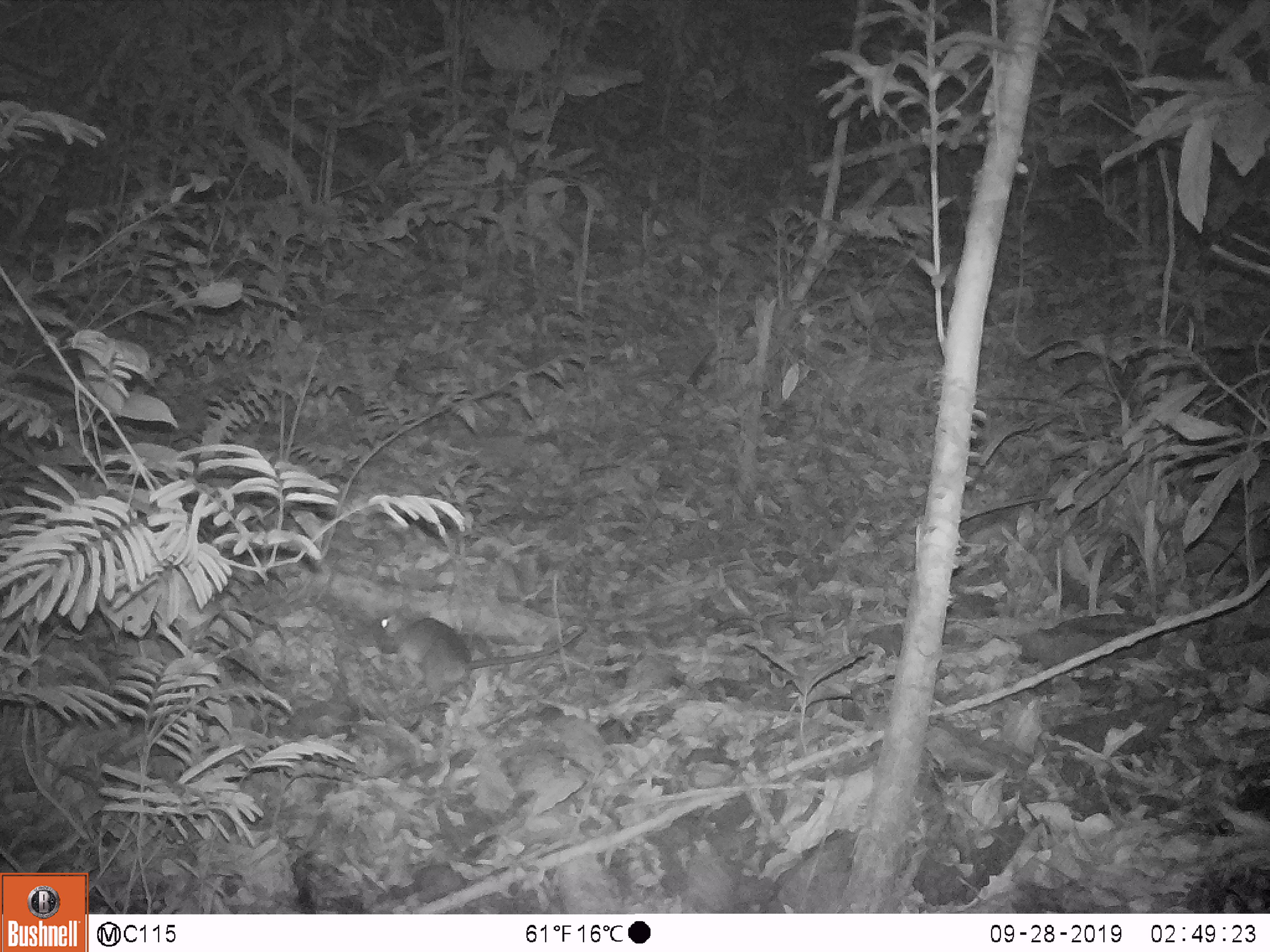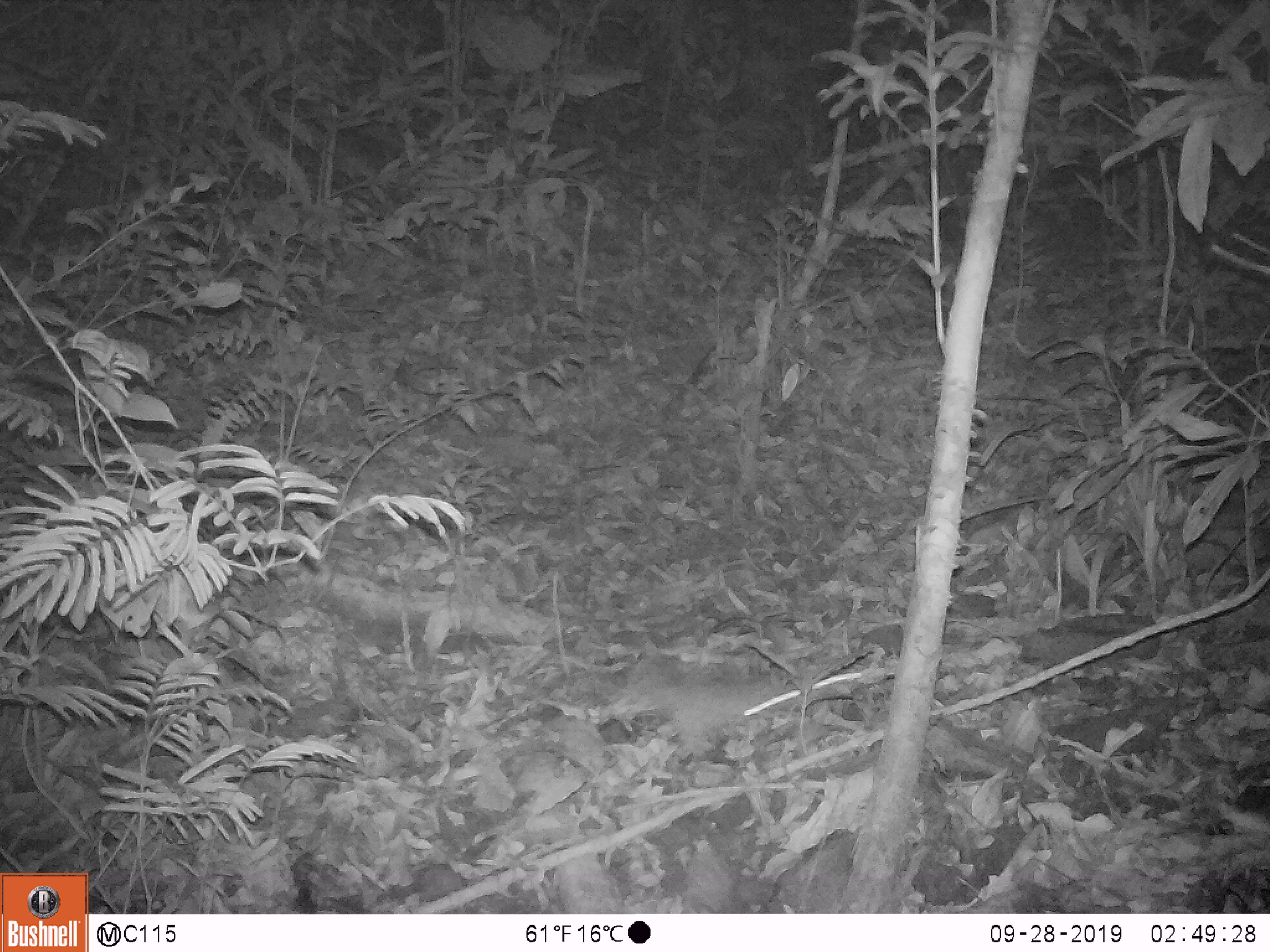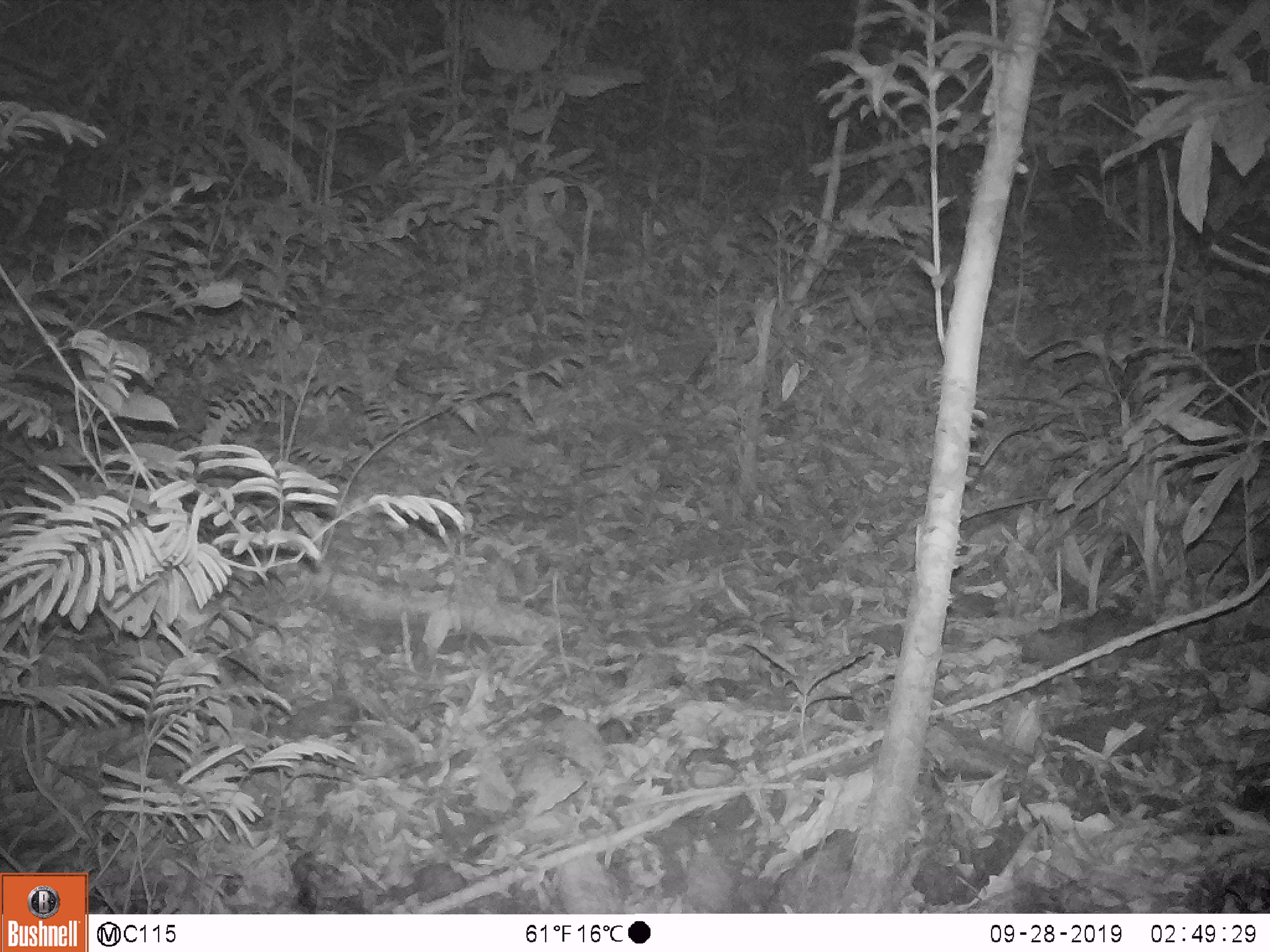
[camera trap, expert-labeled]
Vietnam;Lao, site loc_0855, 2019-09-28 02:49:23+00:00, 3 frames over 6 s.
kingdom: Animalia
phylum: Chordata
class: Mammalia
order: Rodentia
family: Muridae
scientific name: Muridae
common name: old-world mice and rats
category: unidentified murid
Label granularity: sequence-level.